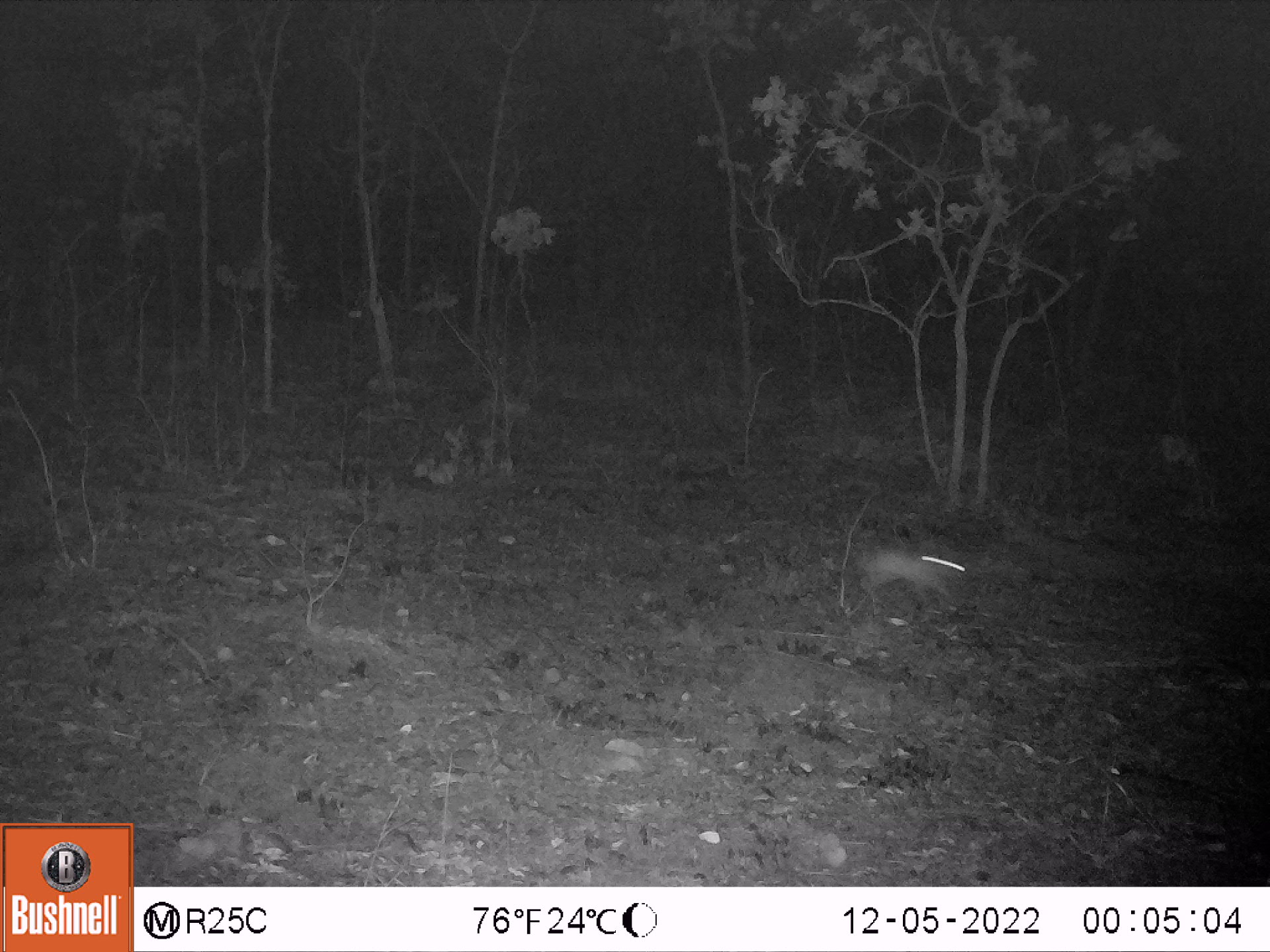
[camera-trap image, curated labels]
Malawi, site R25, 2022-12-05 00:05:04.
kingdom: Animalia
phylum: Chordata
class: Mammalia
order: Lagomorpha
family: Leporidae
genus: Lepus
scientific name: Lepus saxatilis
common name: scrub hare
Scrub hare (Lepus saxatilis), count 1.